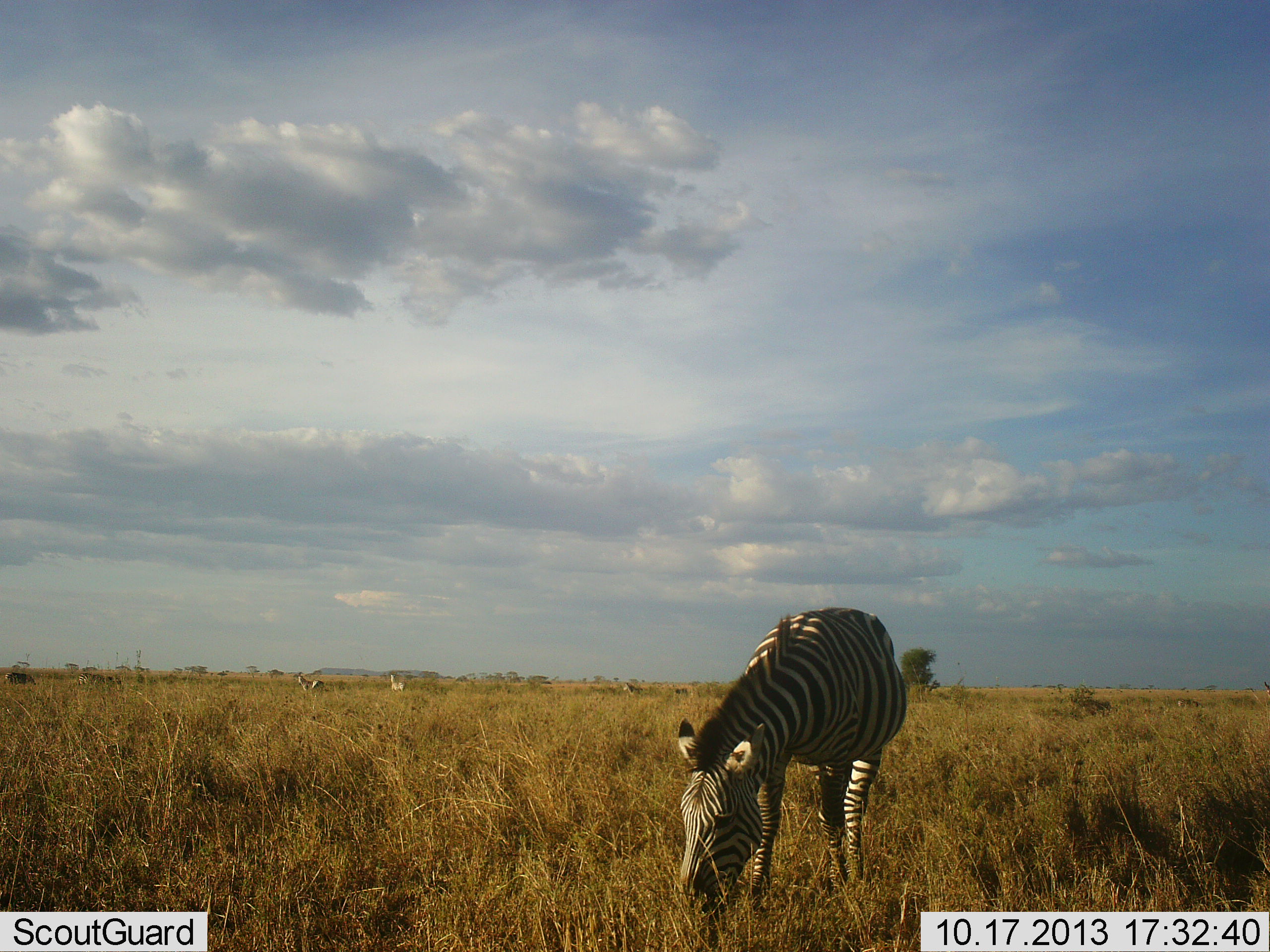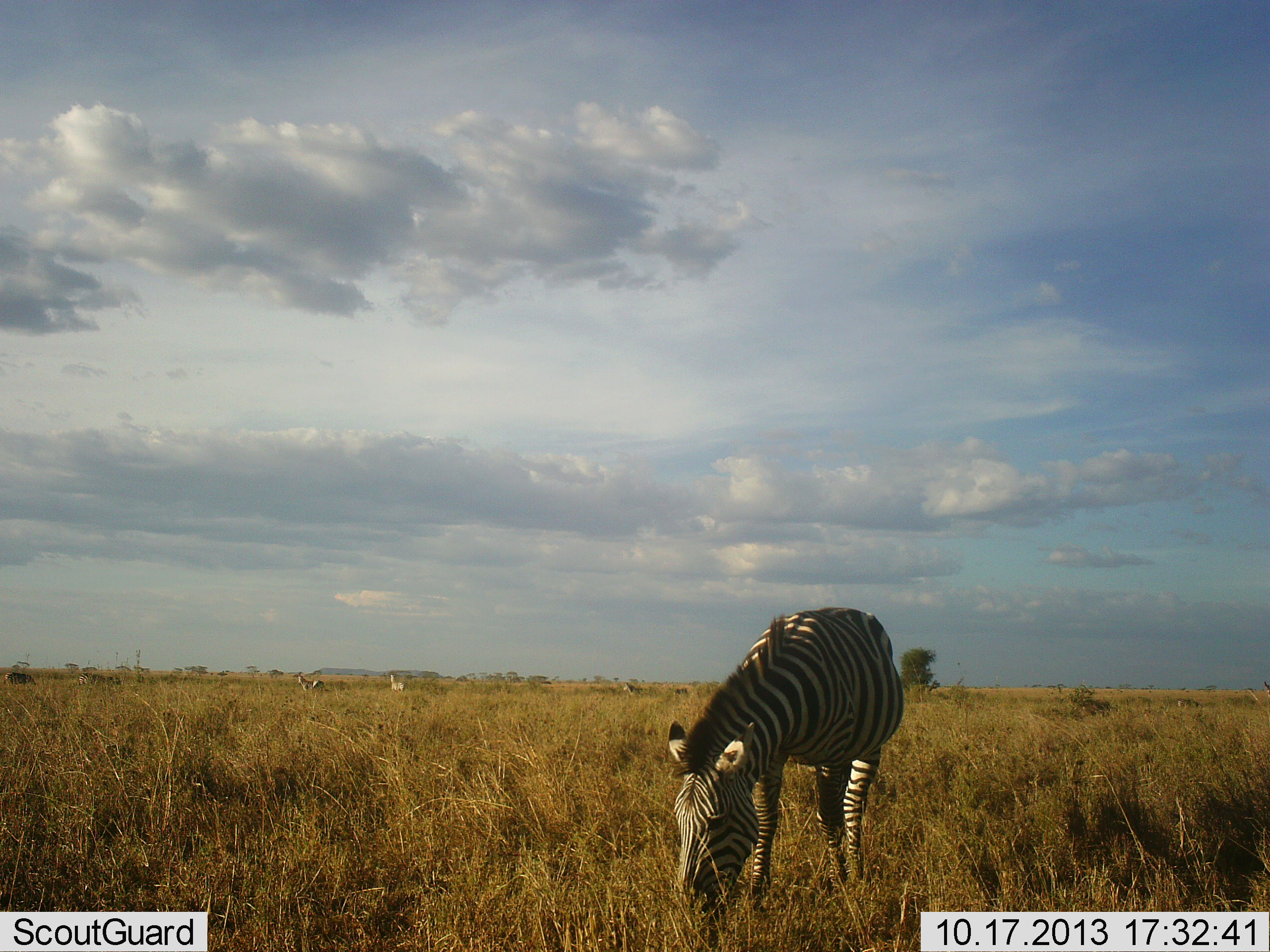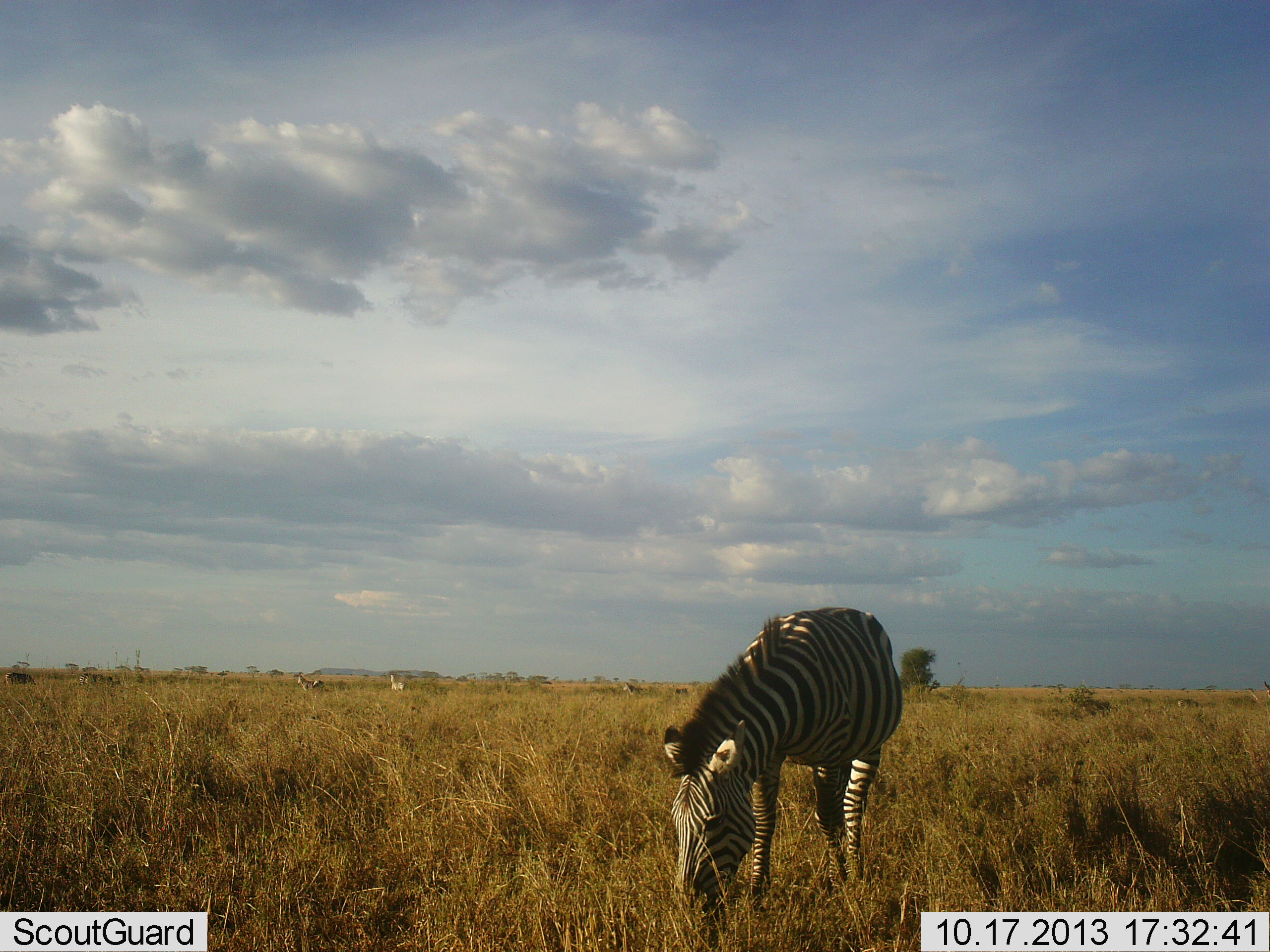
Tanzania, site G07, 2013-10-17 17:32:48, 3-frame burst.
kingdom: Animalia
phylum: Chordata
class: Mammalia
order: Perissodactyla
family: Equidae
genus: Equus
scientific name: Equus quagga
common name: plains zebra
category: zebra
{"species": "zebra (plains zebra) (Equus quagga)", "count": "3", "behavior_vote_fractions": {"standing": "38%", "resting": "0%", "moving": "0%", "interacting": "0%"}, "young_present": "0%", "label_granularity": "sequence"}